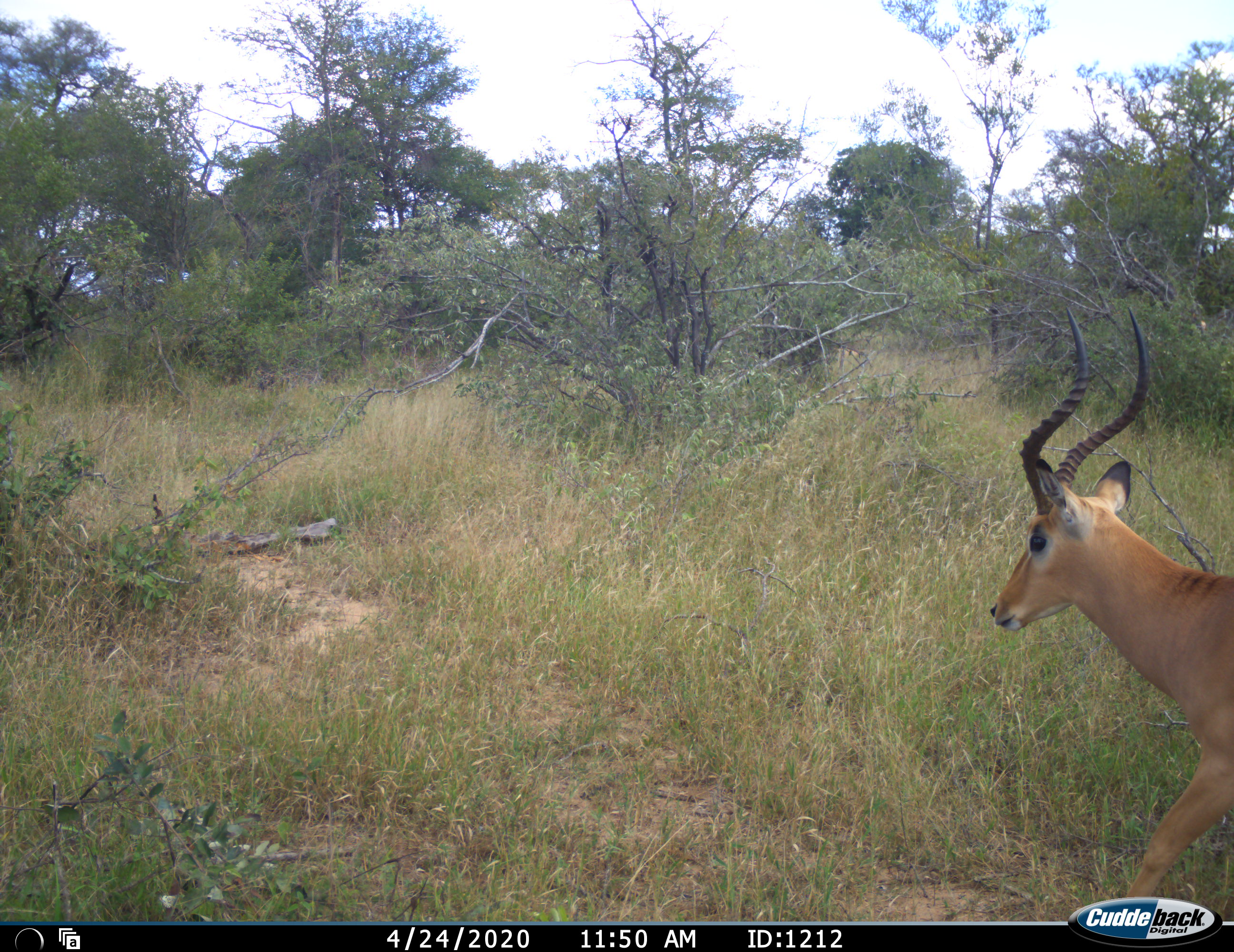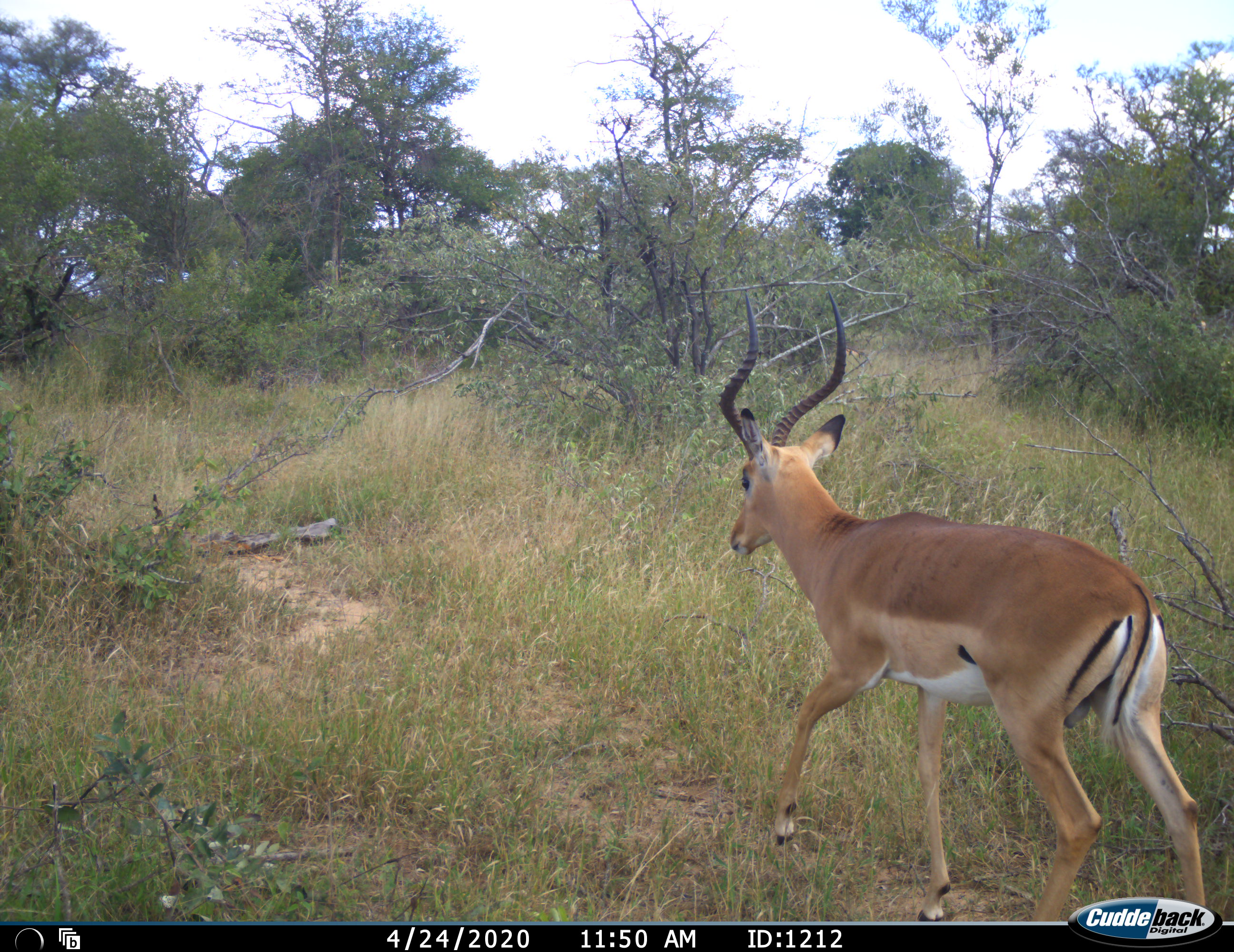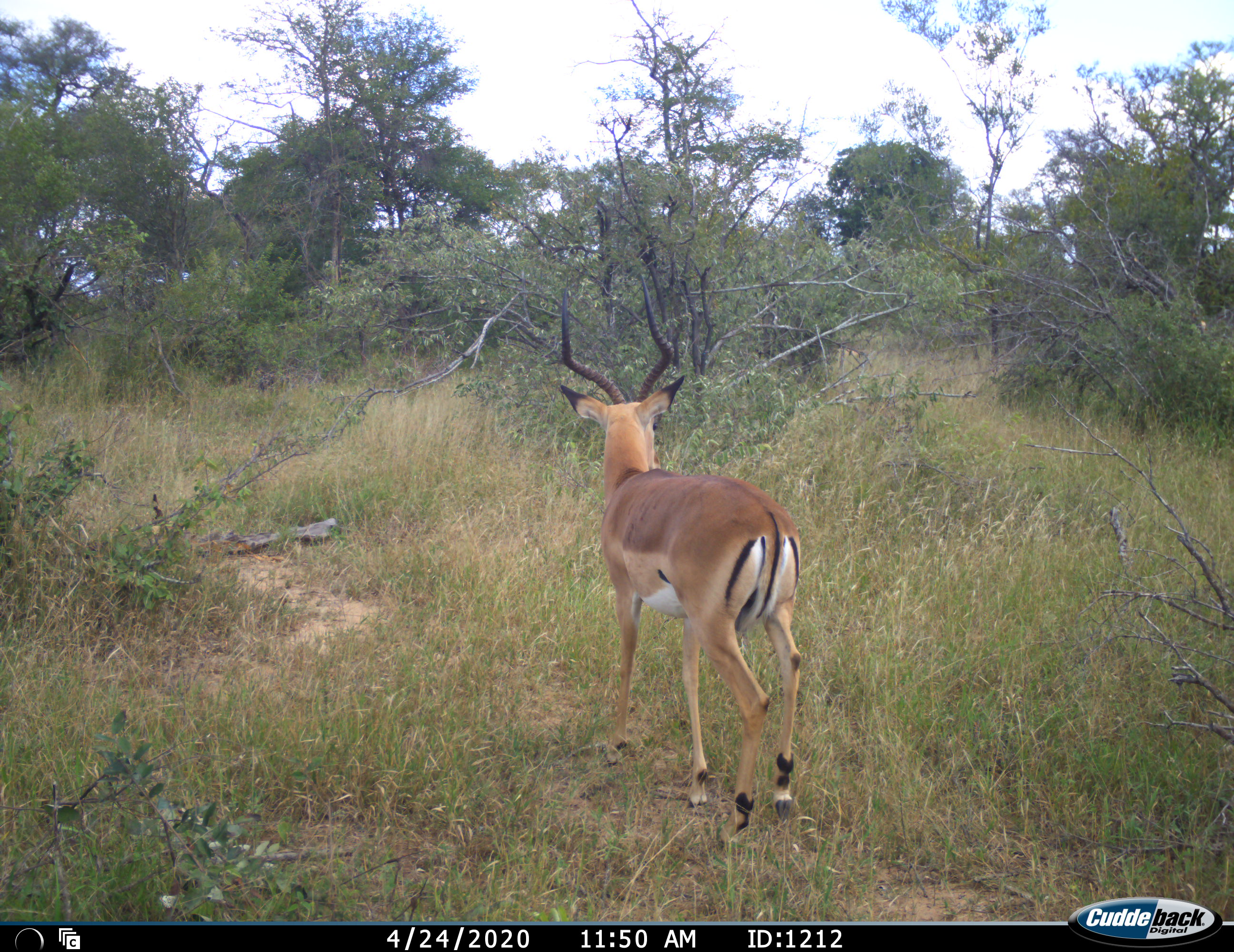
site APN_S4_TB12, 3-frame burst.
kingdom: Animalia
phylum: Chordata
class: Mammalia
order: Artiodactyla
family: Bovidae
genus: Aepyceros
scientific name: Aepyceros melampus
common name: impala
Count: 1.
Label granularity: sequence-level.